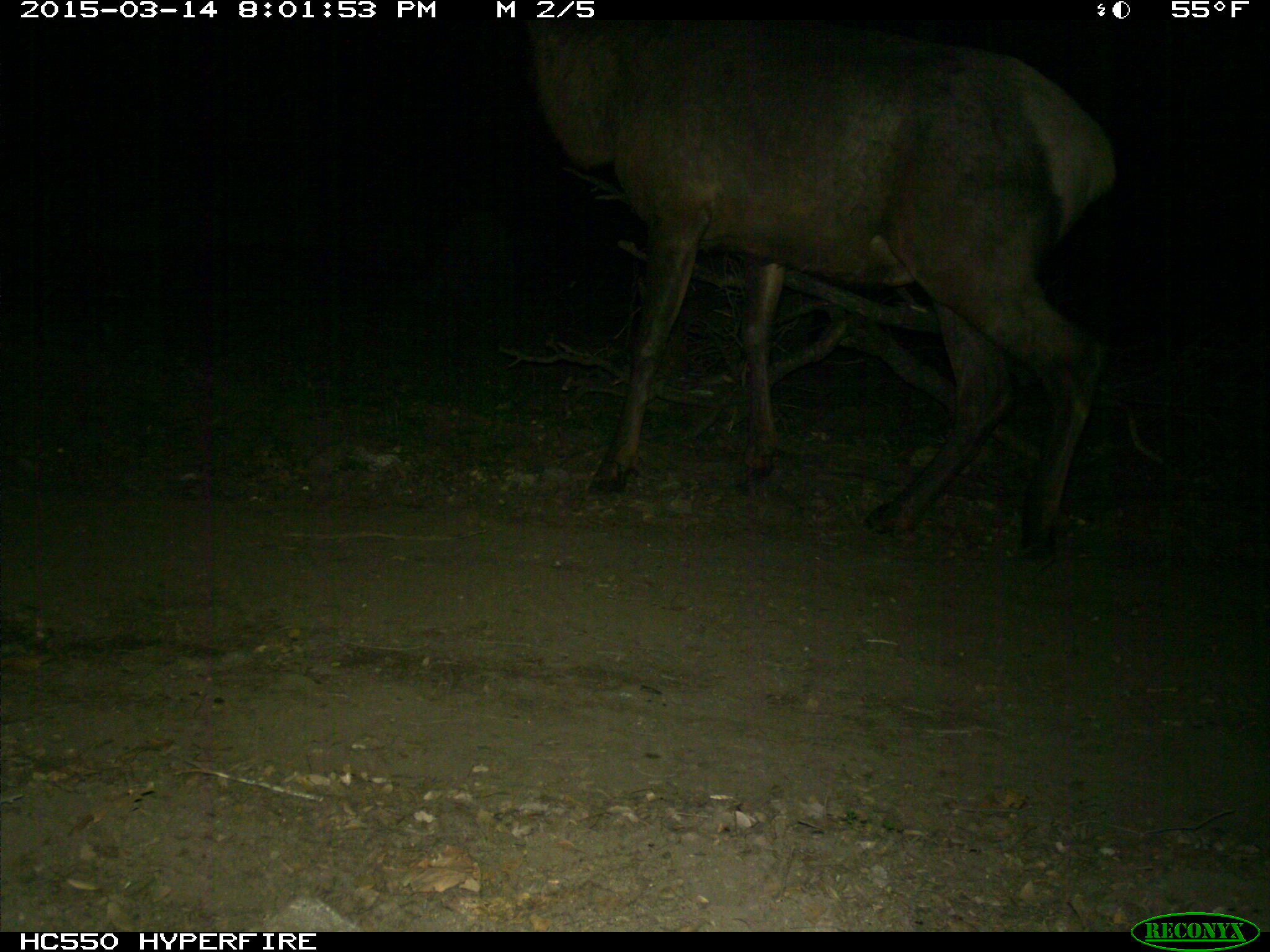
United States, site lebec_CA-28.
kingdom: Animalia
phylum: Chordata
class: Mammalia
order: Artiodactyla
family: Cervidae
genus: Cervus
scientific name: Cervus canadensis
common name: elk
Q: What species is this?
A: Cervus canadensis (elk).